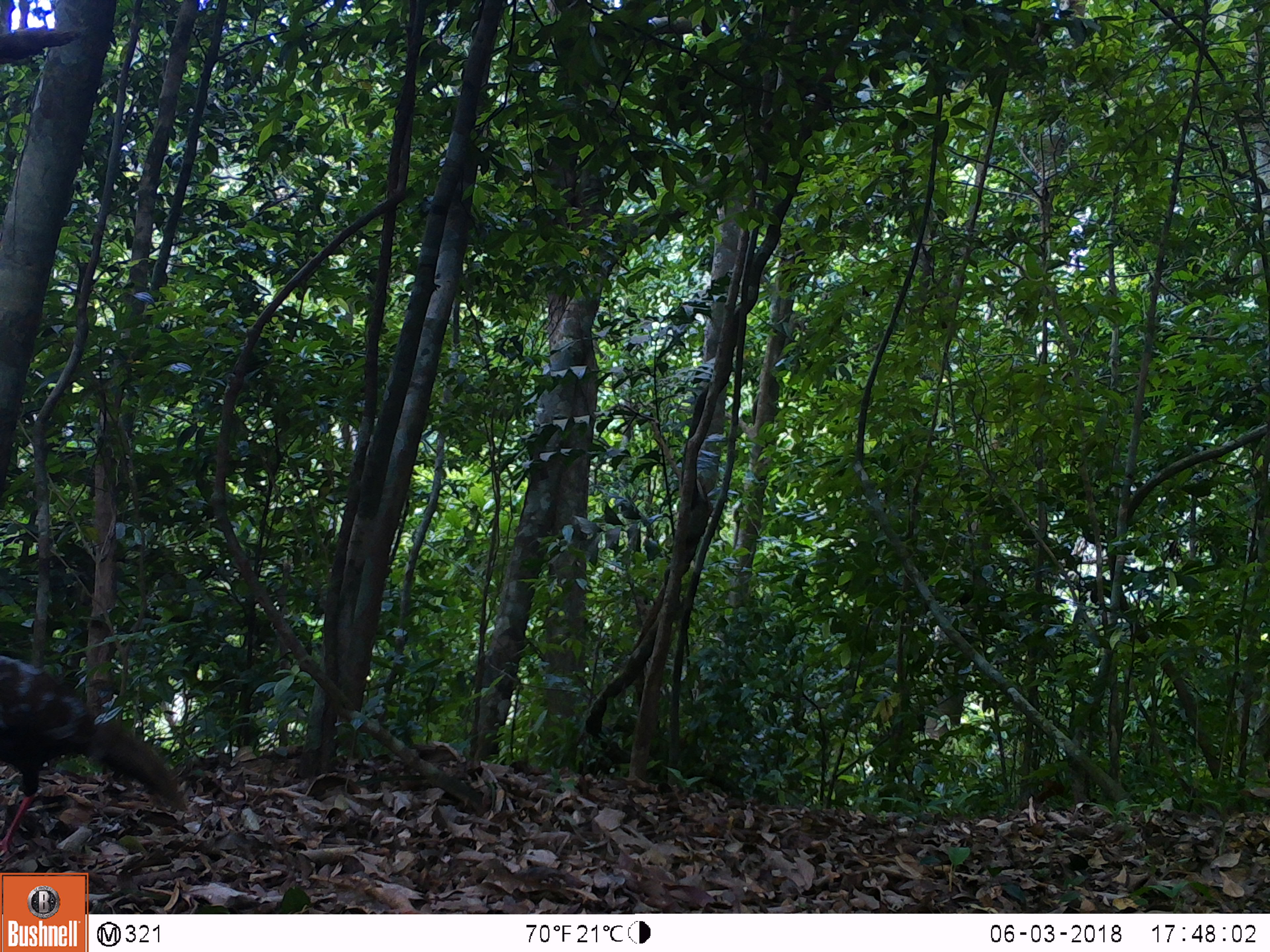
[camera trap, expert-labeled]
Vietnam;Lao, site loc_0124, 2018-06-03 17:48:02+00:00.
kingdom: Animalia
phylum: Chordata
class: Aves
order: Galliformes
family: Phasianidae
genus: Lophura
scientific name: Lophura nycthemera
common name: silver pheasant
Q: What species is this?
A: Silver pheasant (Lophura nycthemera).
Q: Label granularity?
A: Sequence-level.